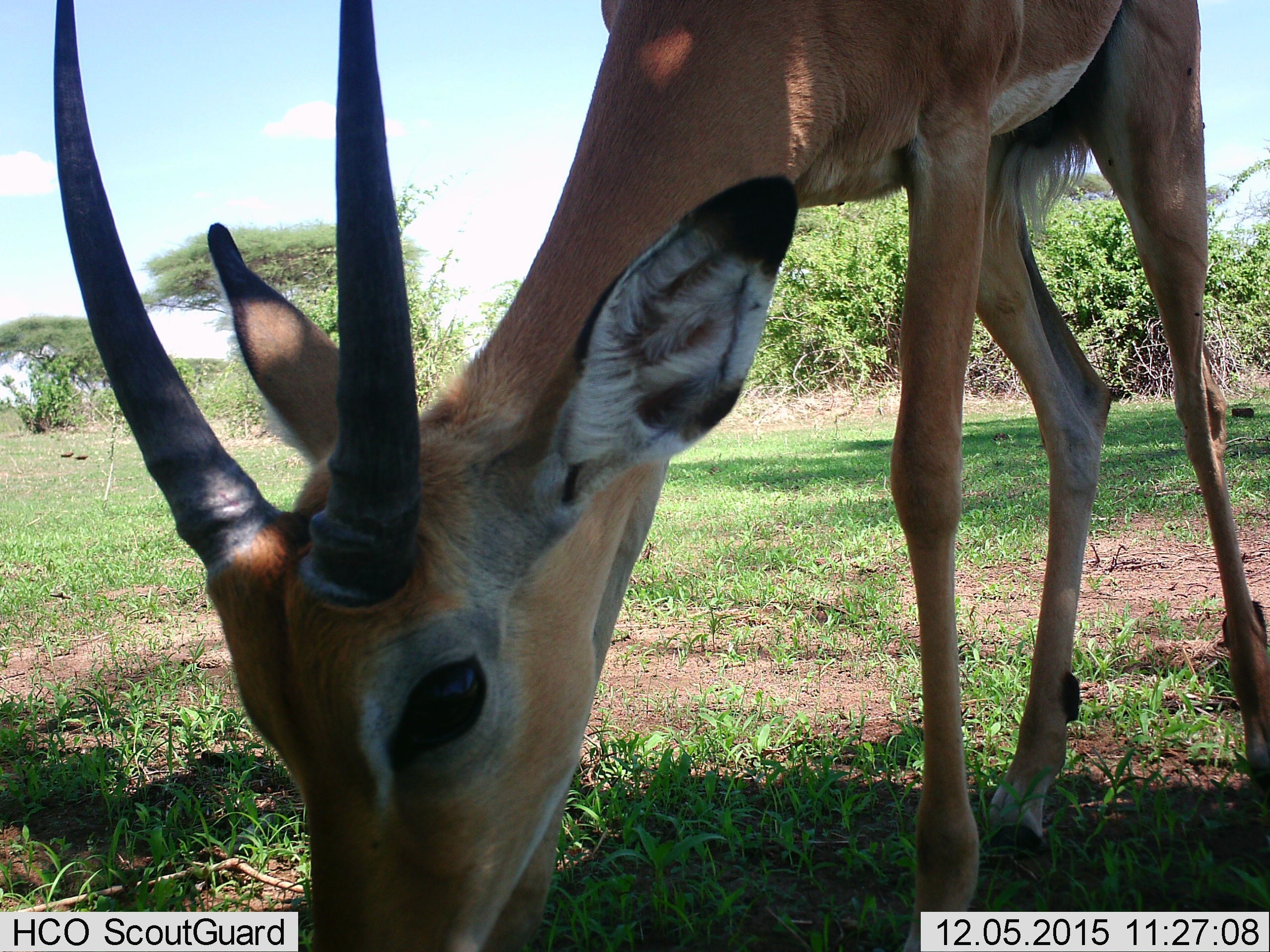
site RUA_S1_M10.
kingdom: Animalia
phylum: Chordata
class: Mammalia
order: Artiodactyla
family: Bovidae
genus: Aepyceros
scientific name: Aepyceros melampus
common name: impala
Impala (Aepyceros melampus), count 1. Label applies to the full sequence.